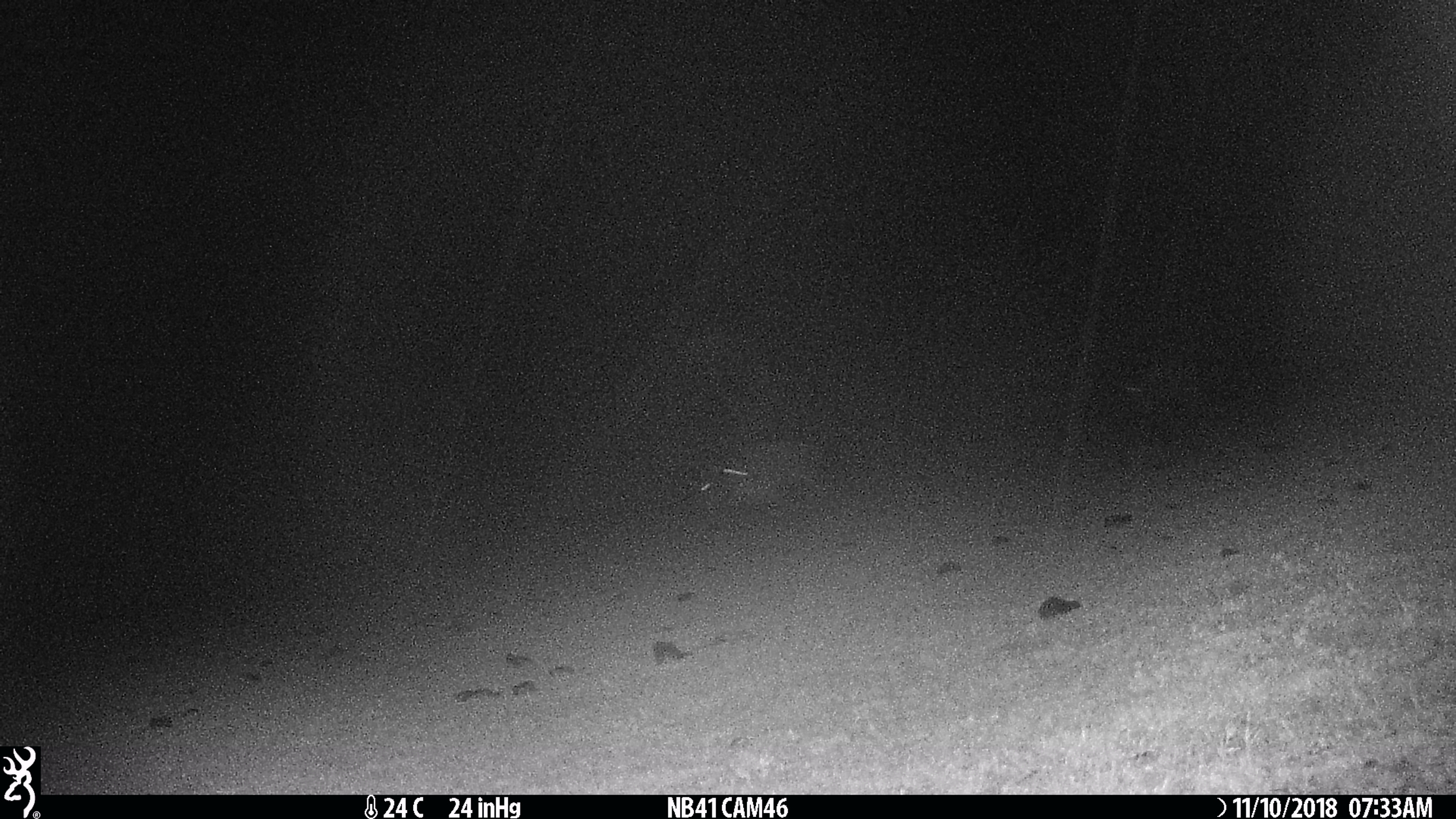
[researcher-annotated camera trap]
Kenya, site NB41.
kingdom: Animalia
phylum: Chordata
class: Mammalia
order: Artiodactyla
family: Bovidae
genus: Connochaetes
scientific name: Connochaetes taurinus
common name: blue wildebeest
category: wildebeest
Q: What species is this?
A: Wildebeest (blue wildebeest) (Connochaetes taurinus).